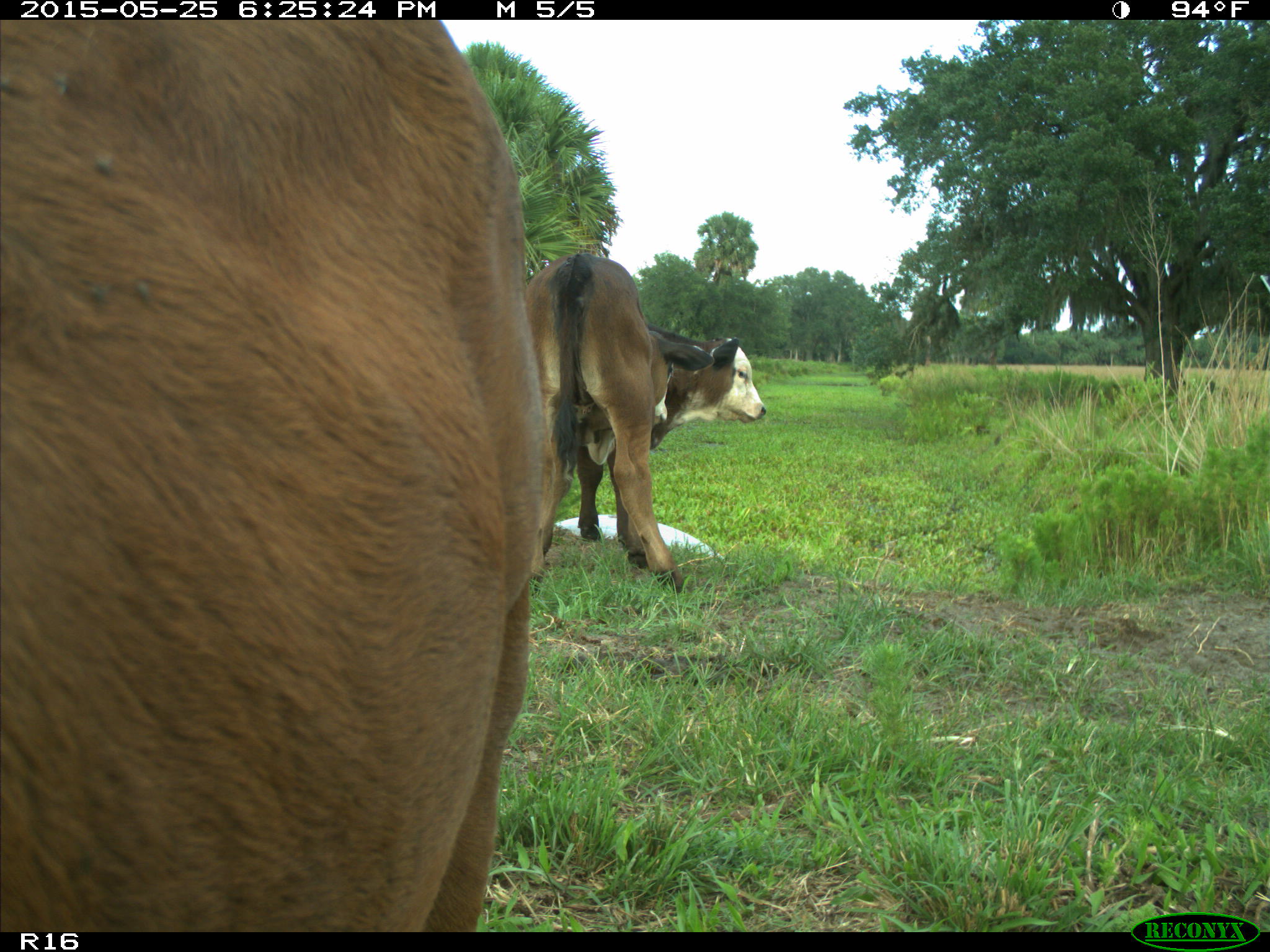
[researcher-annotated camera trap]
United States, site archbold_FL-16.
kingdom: Animalia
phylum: Chordata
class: Mammalia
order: Artiodactyla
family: Bovidae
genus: Bos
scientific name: Bos taurus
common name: domestic cow